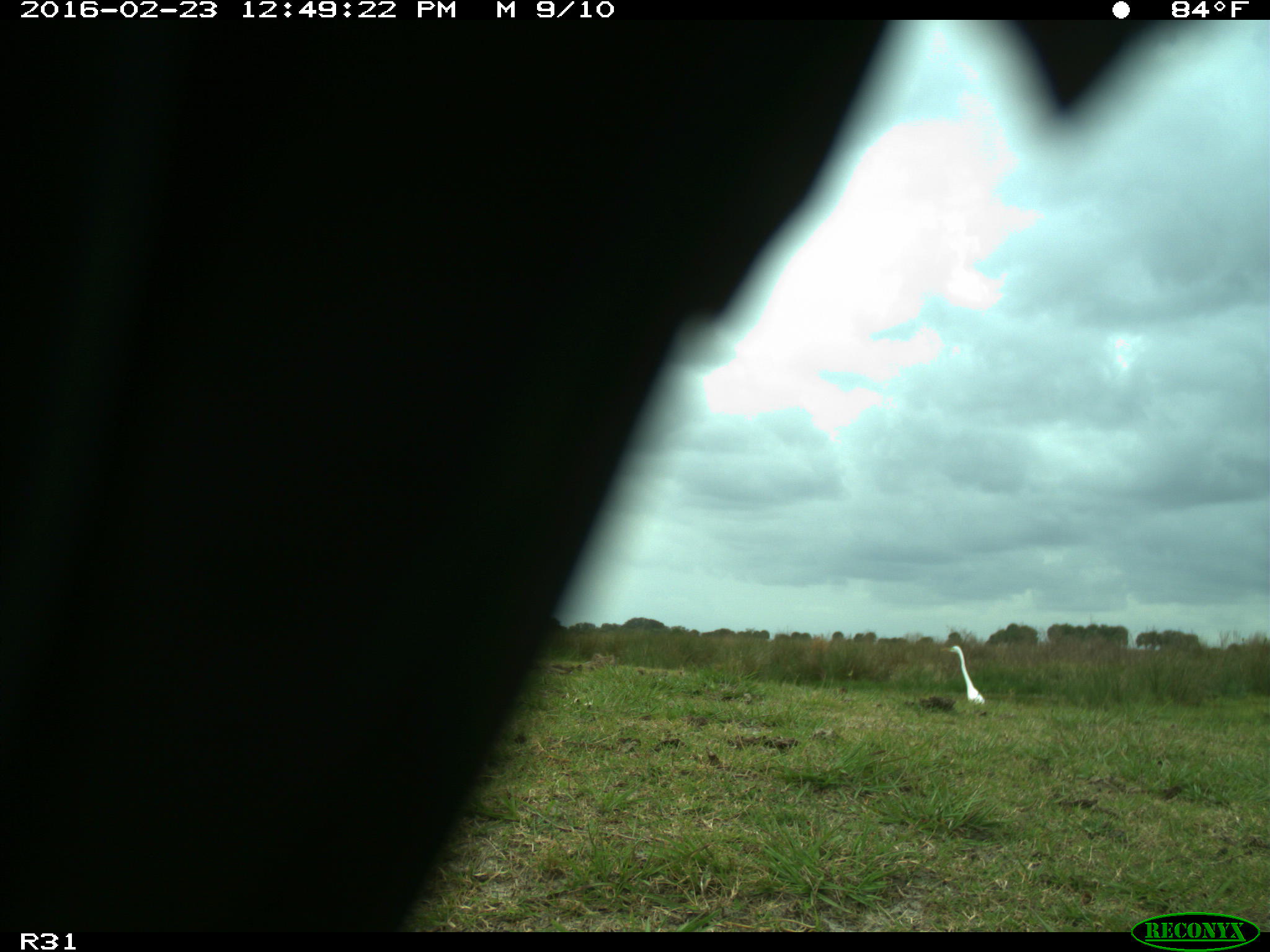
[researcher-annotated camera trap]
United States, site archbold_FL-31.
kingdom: Animalia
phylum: Chordata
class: Aves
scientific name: Aves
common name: birds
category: unidentified bird